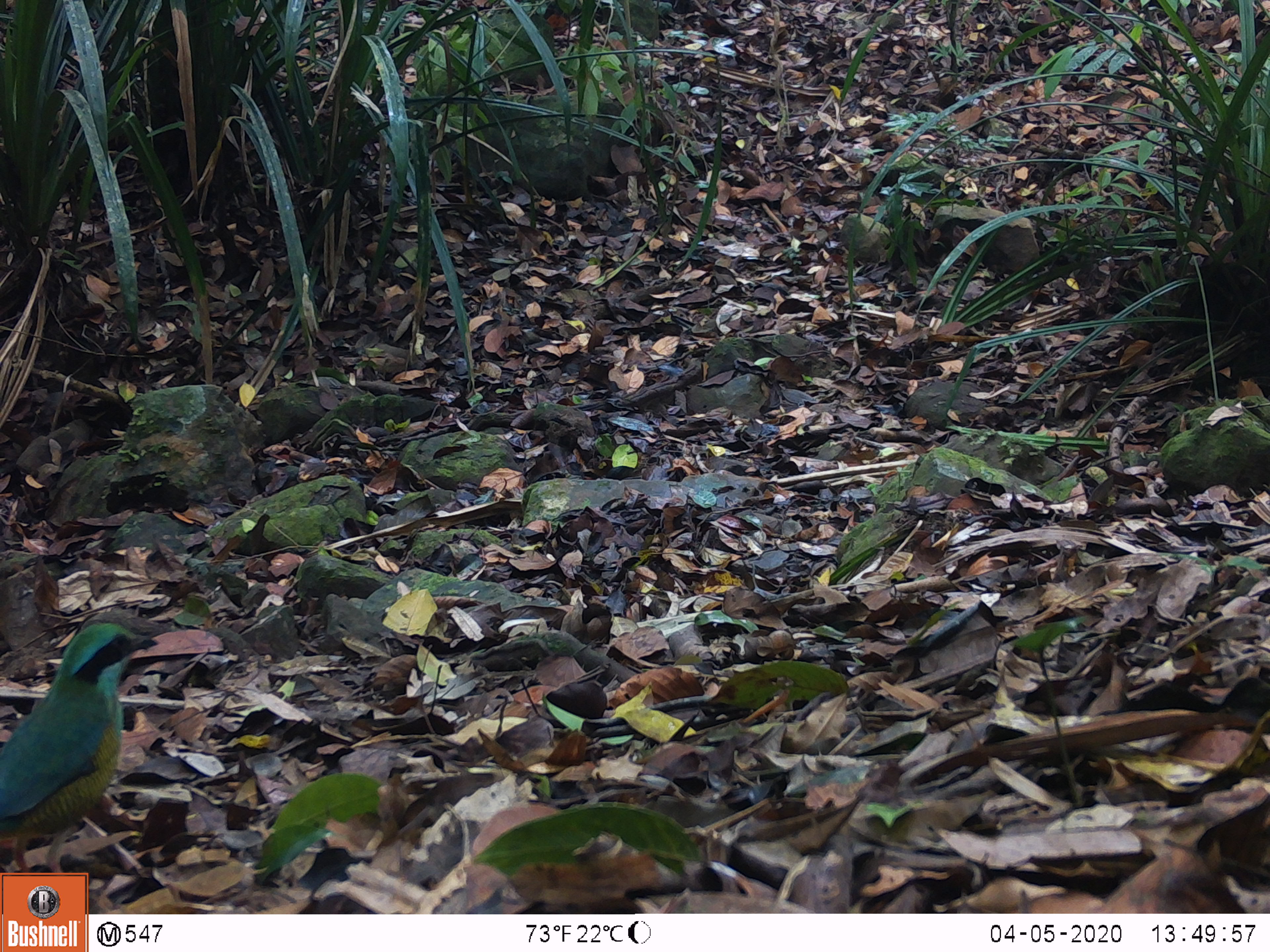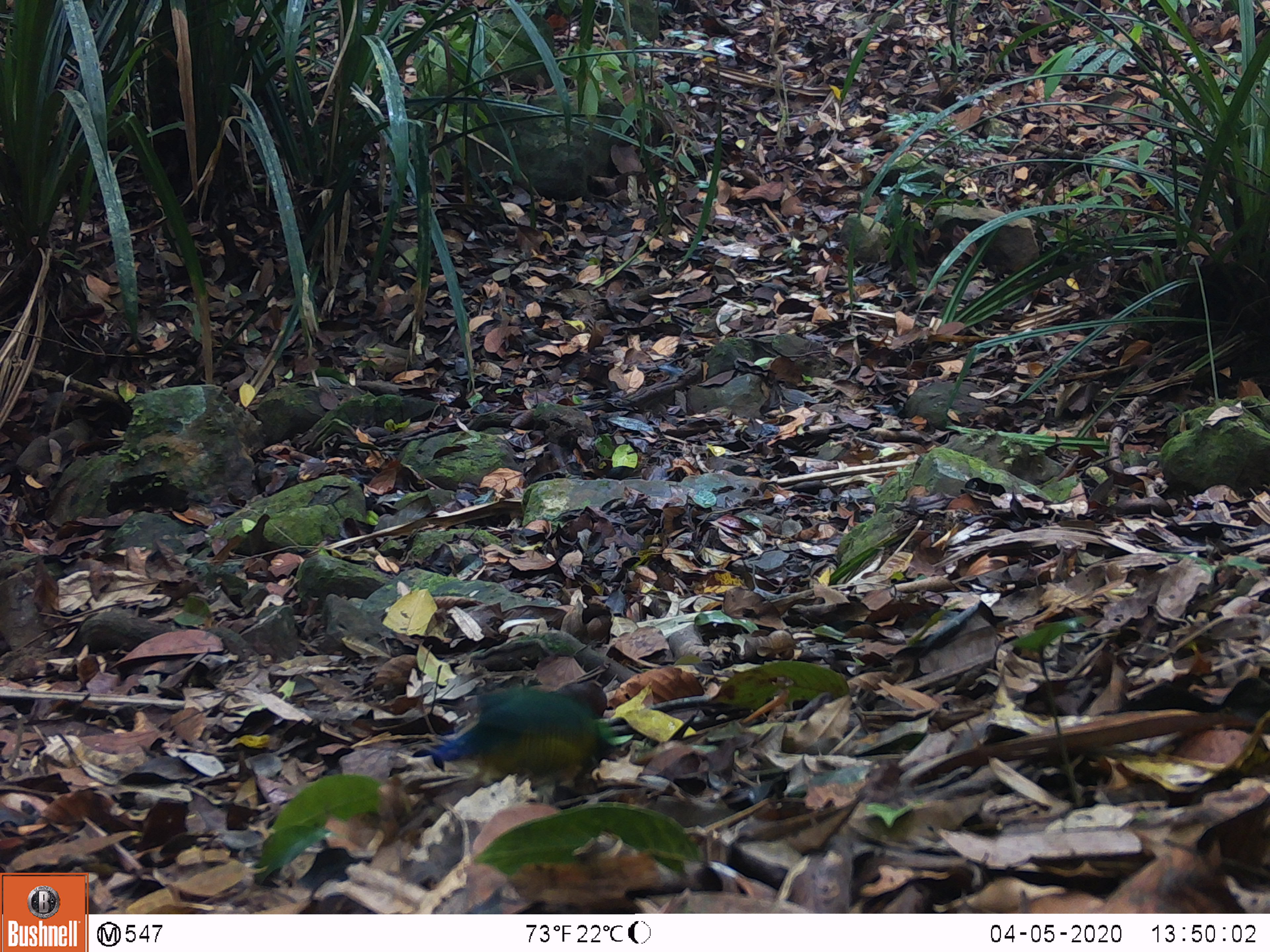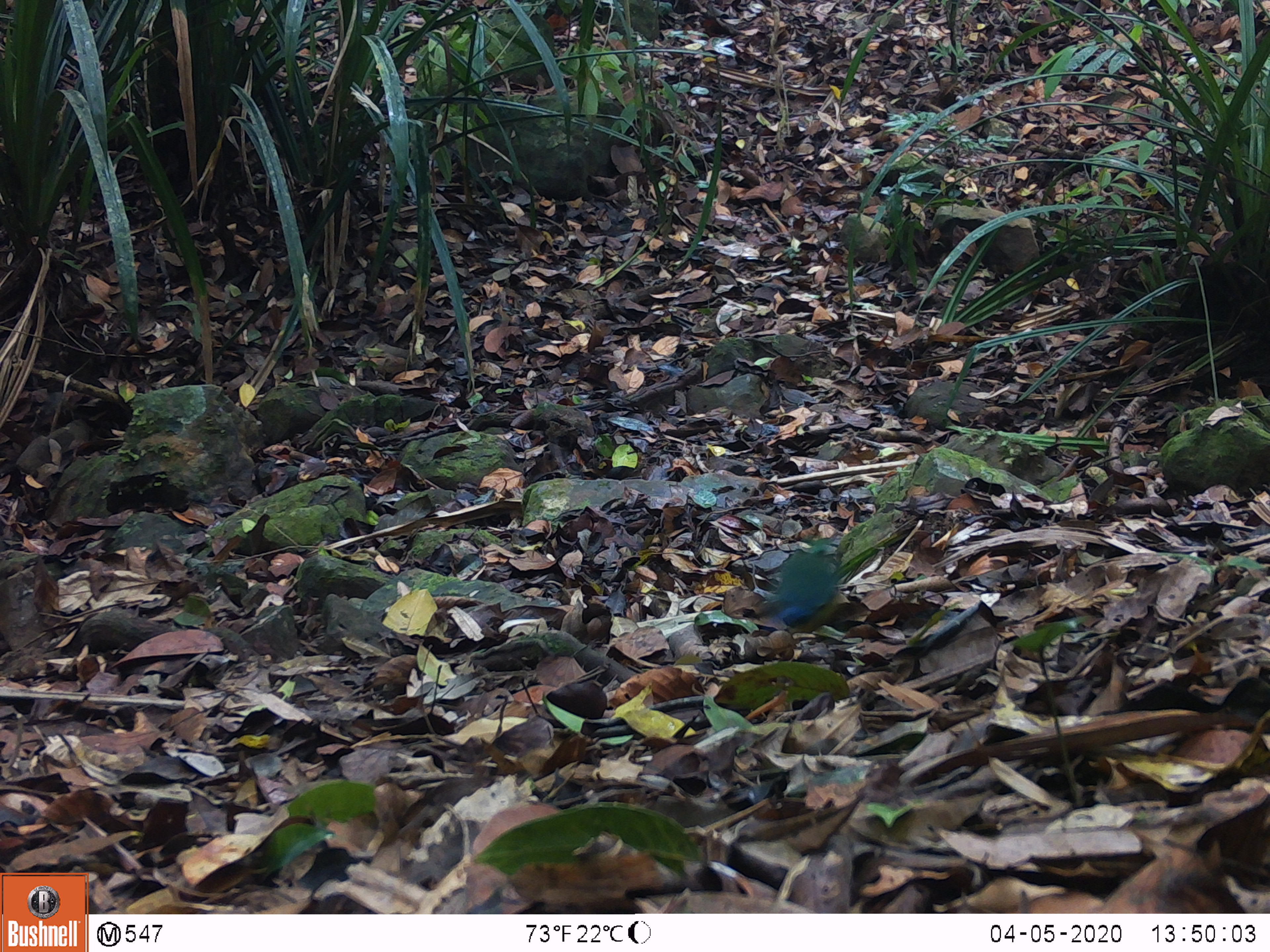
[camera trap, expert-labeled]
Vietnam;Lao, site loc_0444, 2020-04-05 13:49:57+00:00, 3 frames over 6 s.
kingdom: Animalia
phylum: Chordata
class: Aves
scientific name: Aves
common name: bird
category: unidentified bird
Unidentified bird (bird) (Aves). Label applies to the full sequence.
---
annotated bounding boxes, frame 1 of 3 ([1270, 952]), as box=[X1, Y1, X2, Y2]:
unidentified bird: box=[0, 623, 158, 876]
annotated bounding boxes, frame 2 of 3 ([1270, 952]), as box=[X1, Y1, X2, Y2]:
unidentified bird: box=[430, 681, 608, 807]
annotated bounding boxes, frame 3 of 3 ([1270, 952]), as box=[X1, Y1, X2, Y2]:
unidentified bird: box=[773, 545, 838, 627]